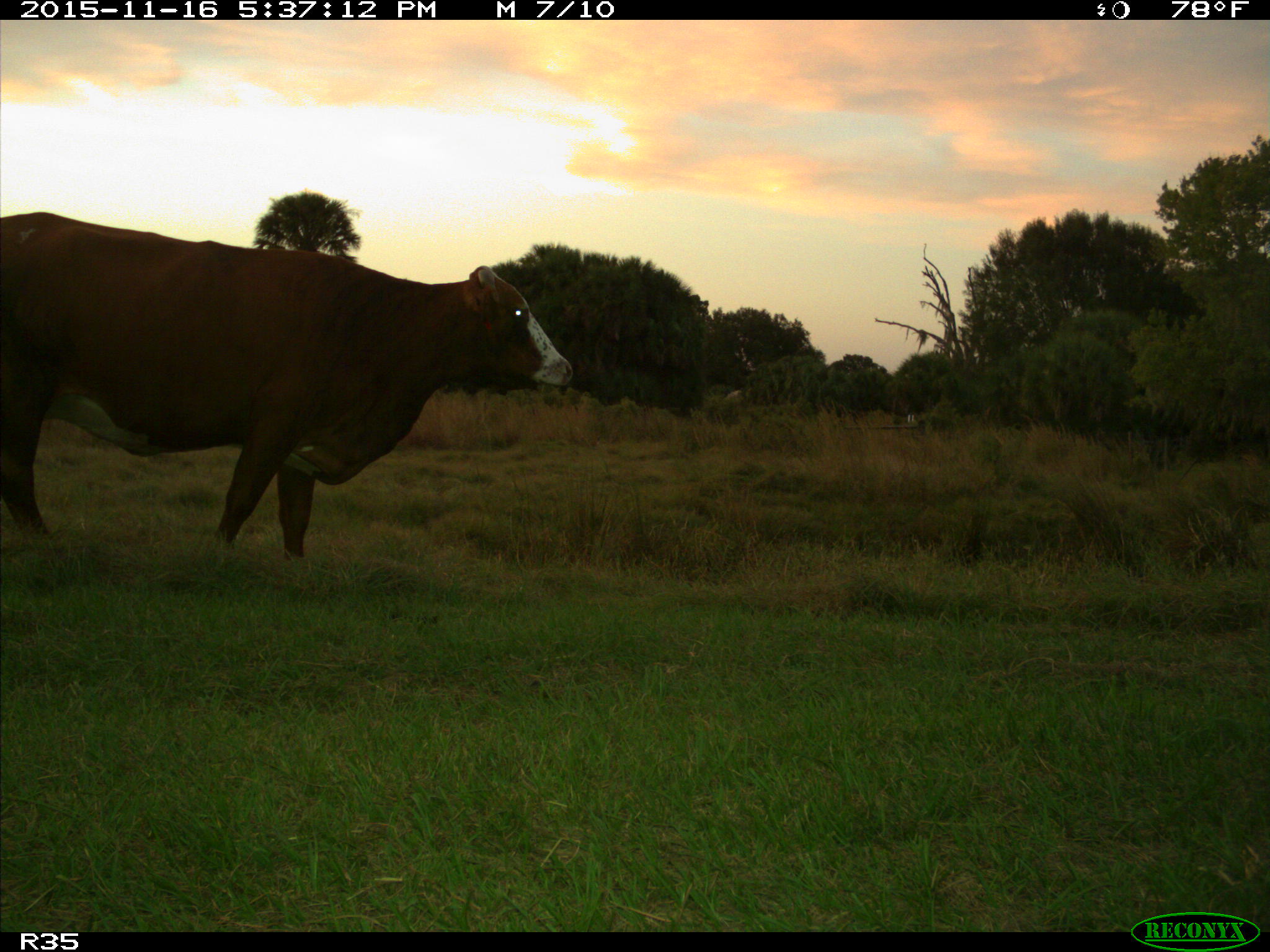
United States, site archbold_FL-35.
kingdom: Animalia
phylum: Chordata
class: Mammalia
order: Artiodactyla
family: Bovidae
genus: Bos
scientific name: Bos taurus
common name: domestic cow